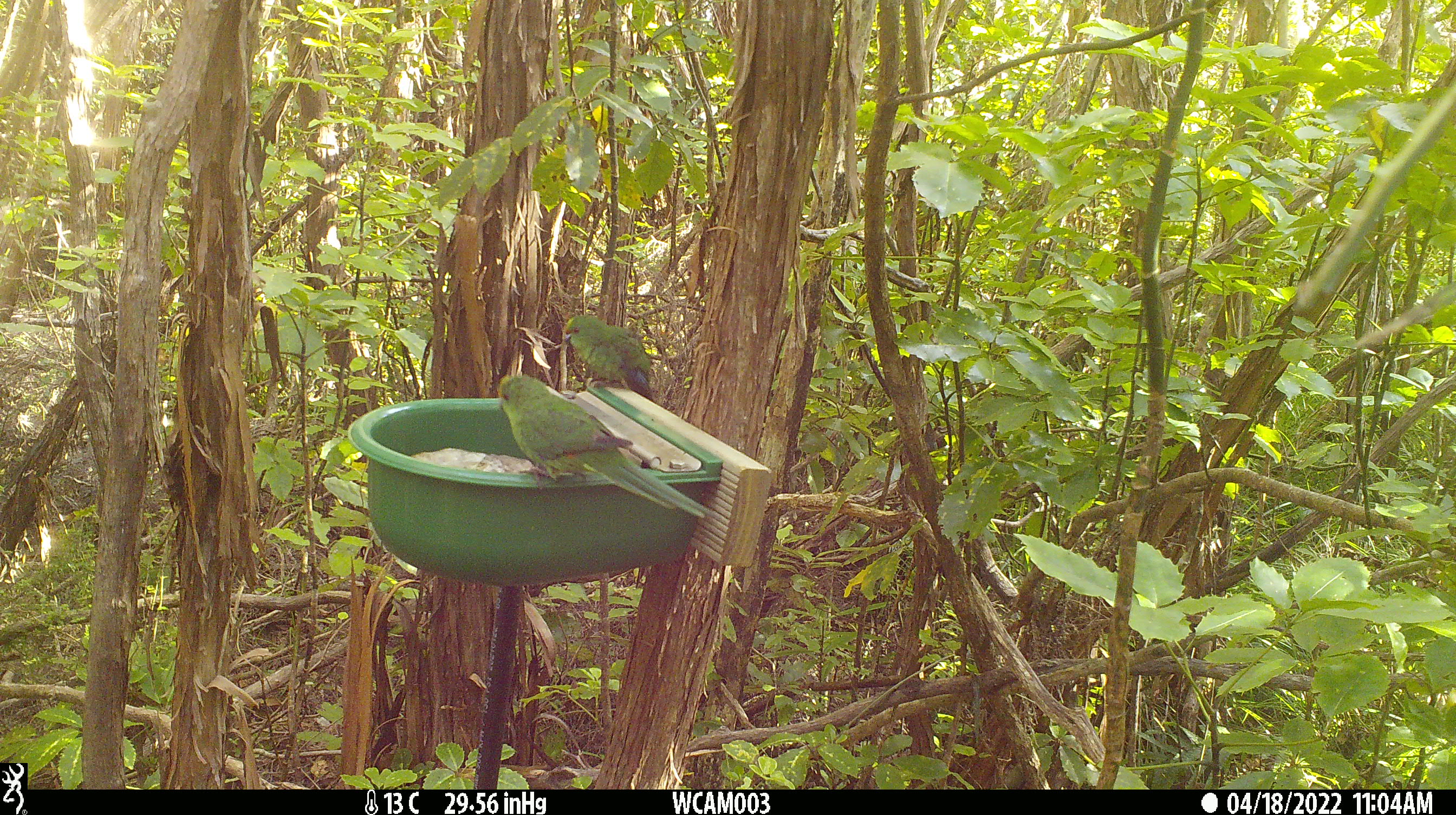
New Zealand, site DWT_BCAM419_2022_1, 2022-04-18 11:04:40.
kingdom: Animalia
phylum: Chordata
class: Aves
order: Psittaciformes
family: Psittaculidae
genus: Cyanoramphus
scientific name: Cyanoramphus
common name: parakeet